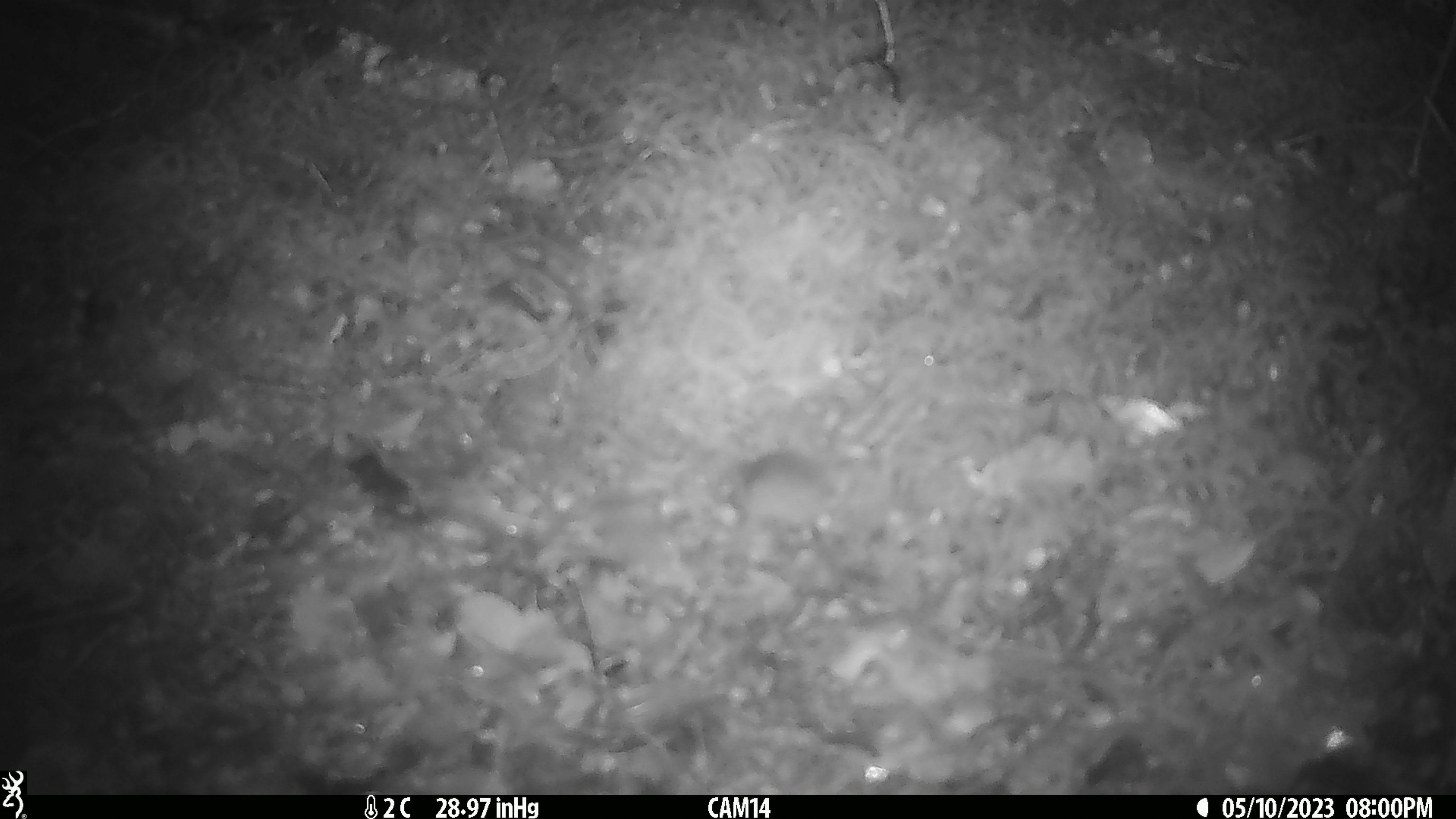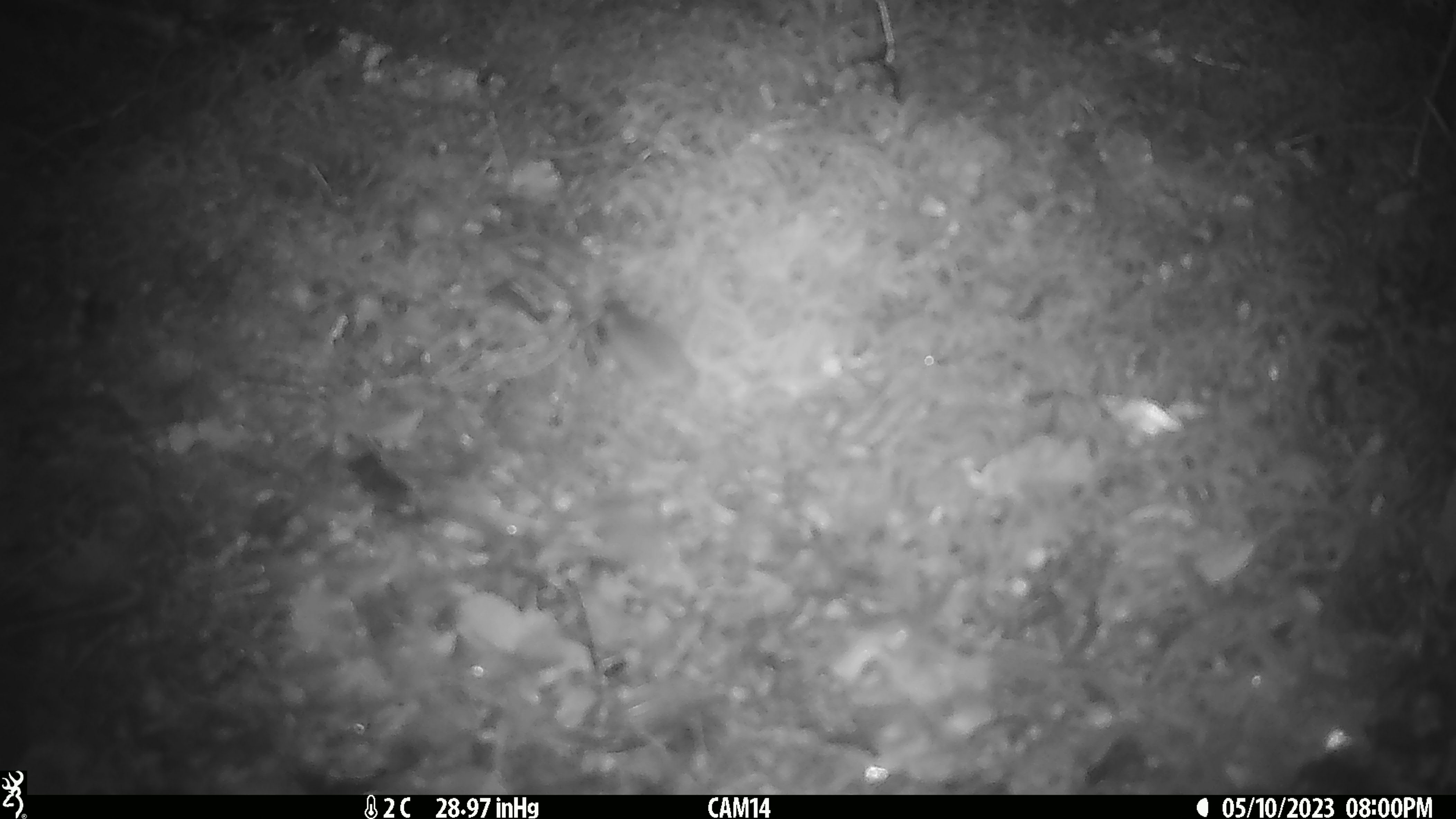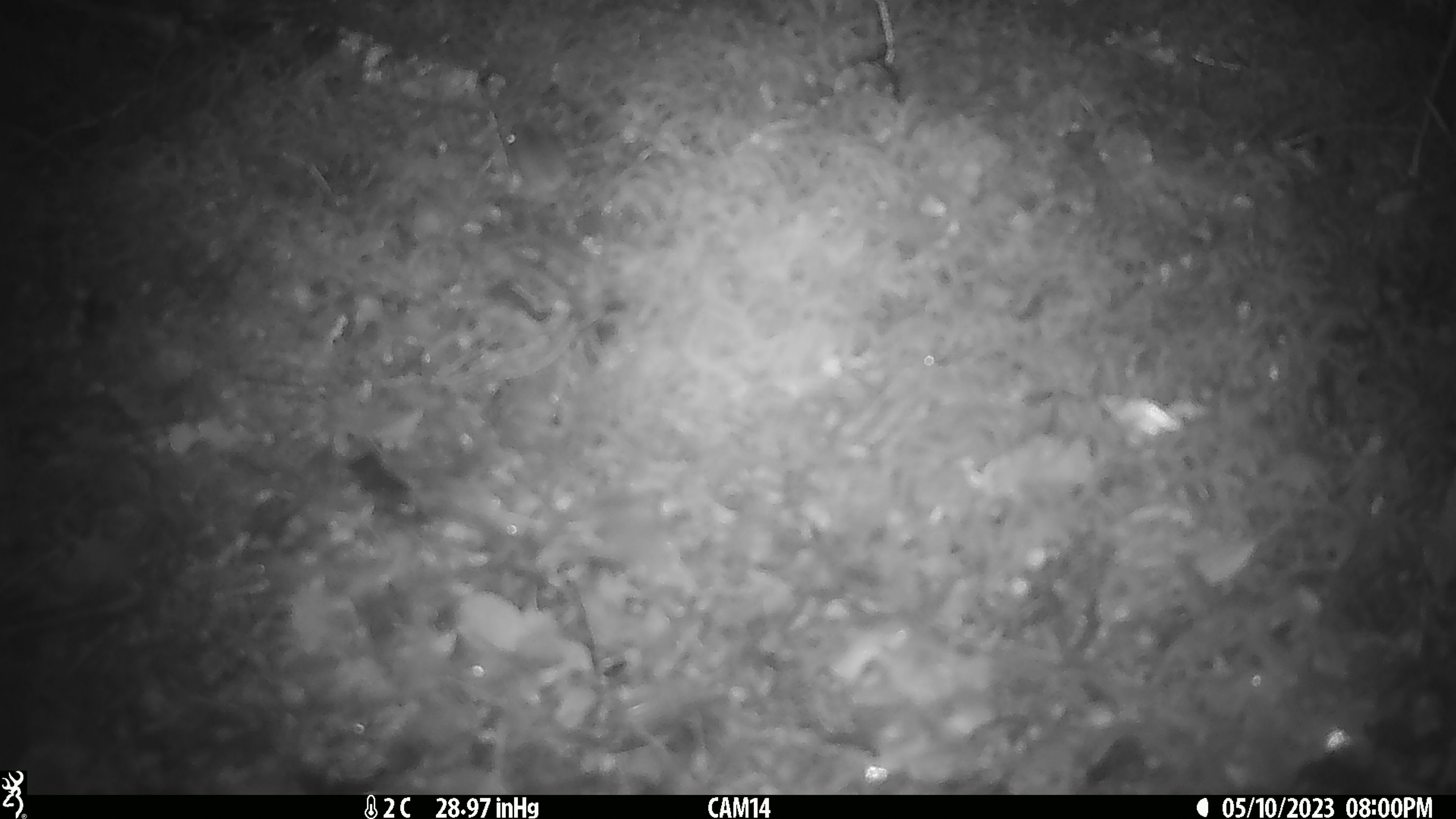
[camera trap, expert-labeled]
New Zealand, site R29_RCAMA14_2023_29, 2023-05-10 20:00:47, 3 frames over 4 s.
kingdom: Animalia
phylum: Chordata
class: Mammalia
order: Rodentia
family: Muridae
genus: Mus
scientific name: Mus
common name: mouse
Mouse (Mus).